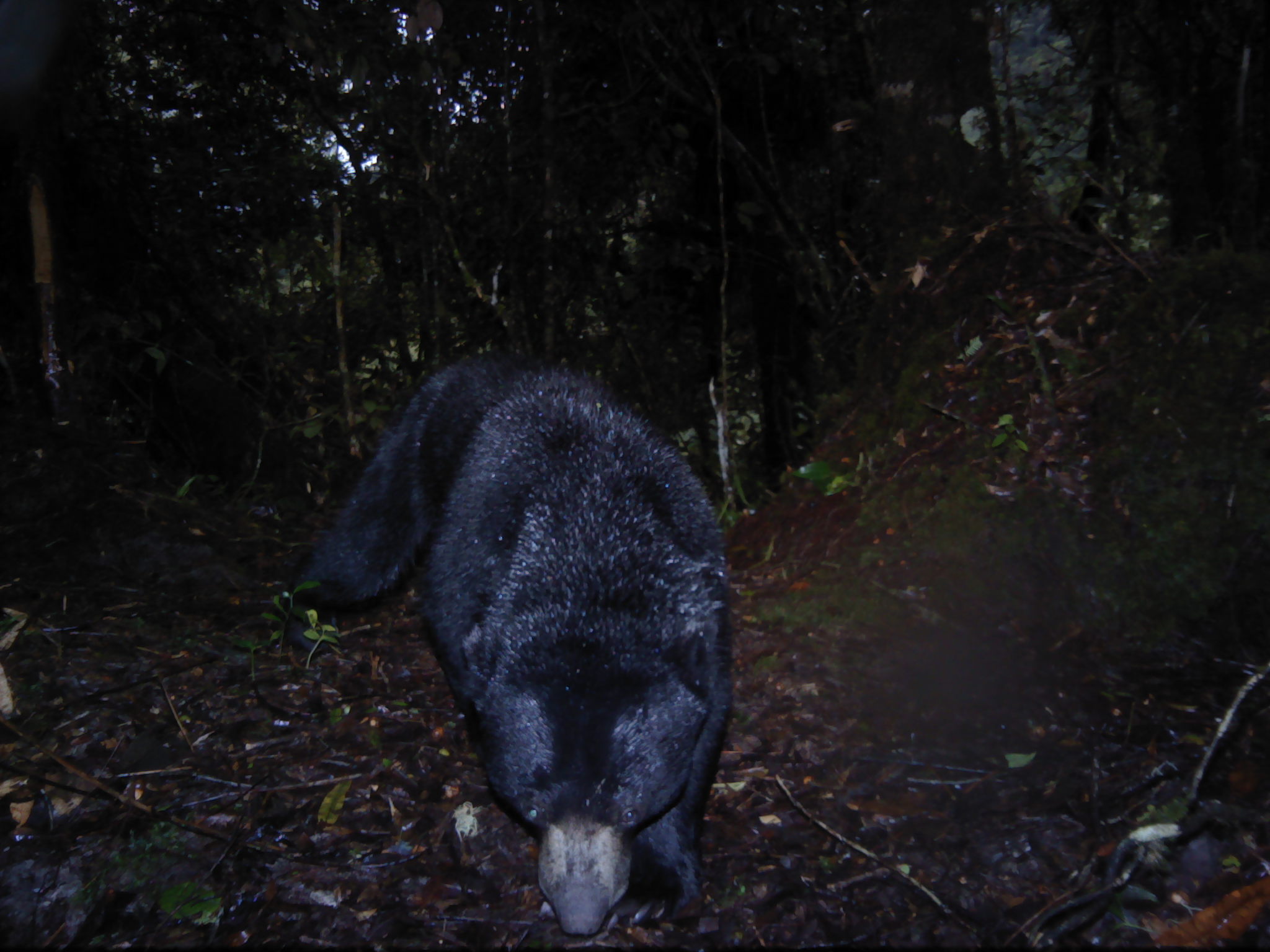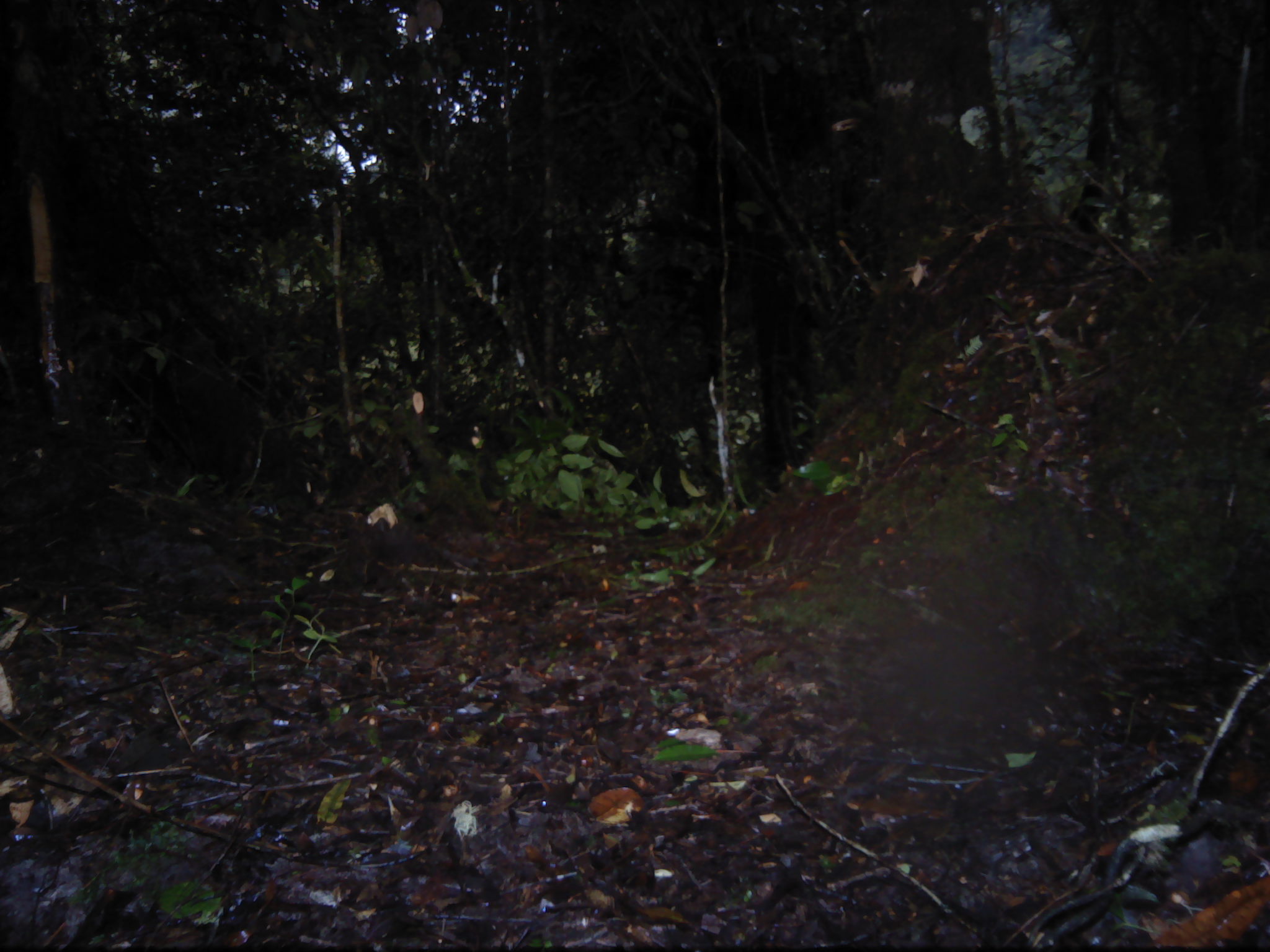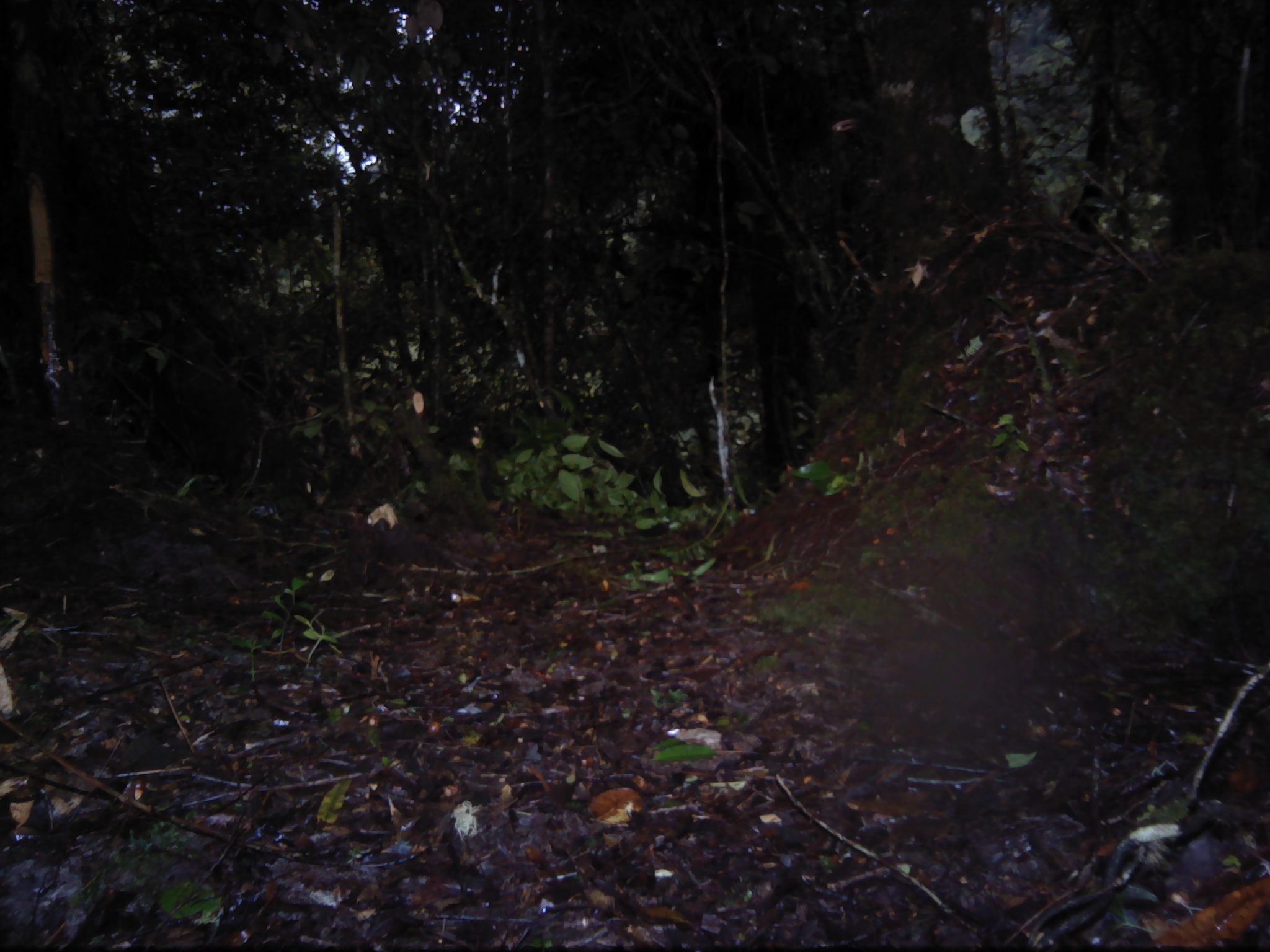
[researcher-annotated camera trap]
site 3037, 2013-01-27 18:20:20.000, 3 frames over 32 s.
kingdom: Animalia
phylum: Chordata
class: Mammalia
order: Carnivora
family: Ursidae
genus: Helarctos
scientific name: Helarctos malayanus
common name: sun bear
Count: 1.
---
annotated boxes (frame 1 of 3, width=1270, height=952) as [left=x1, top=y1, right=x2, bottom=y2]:
helarctos malayanus: [left=281, top=349, right=732, bottom=946]